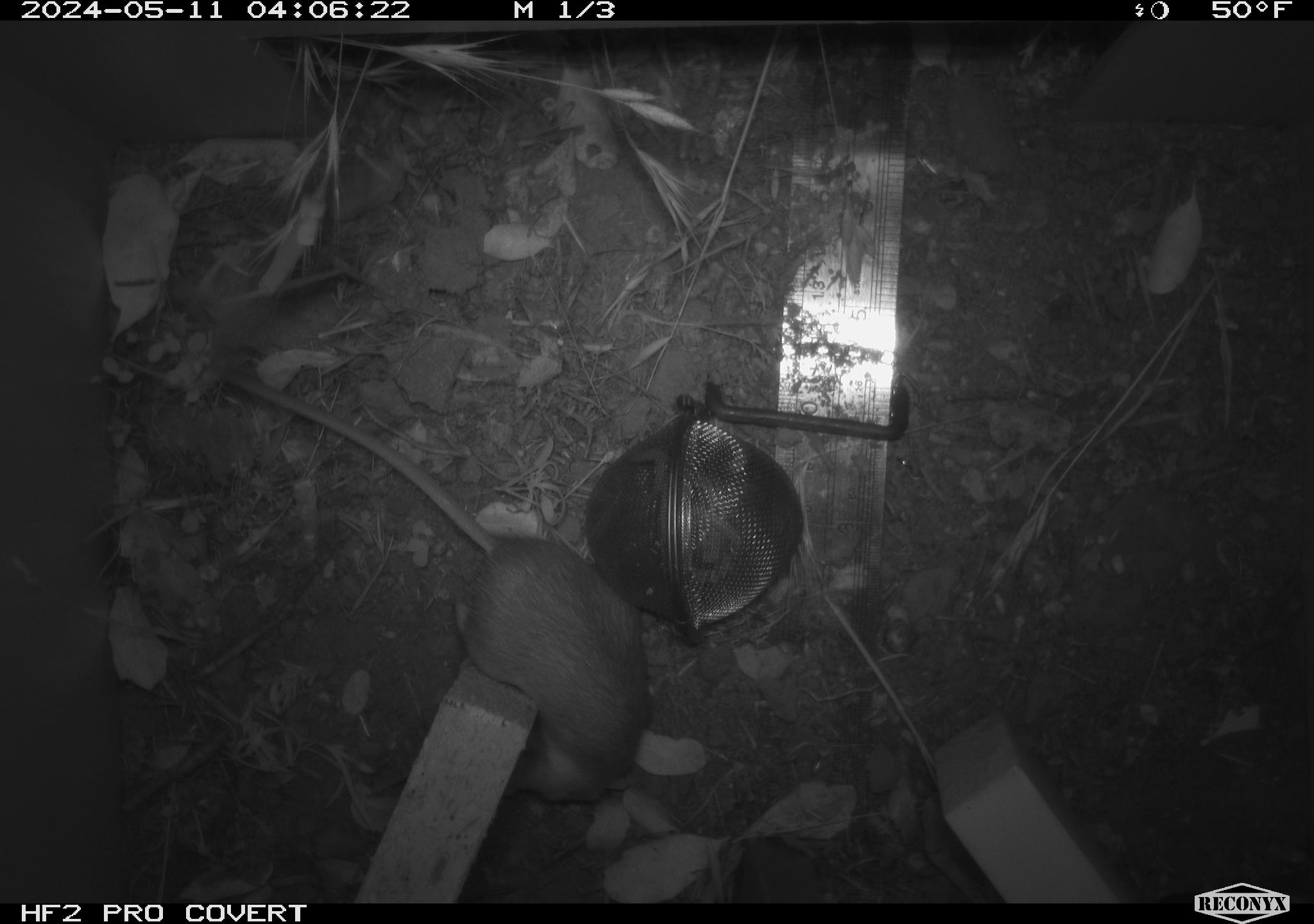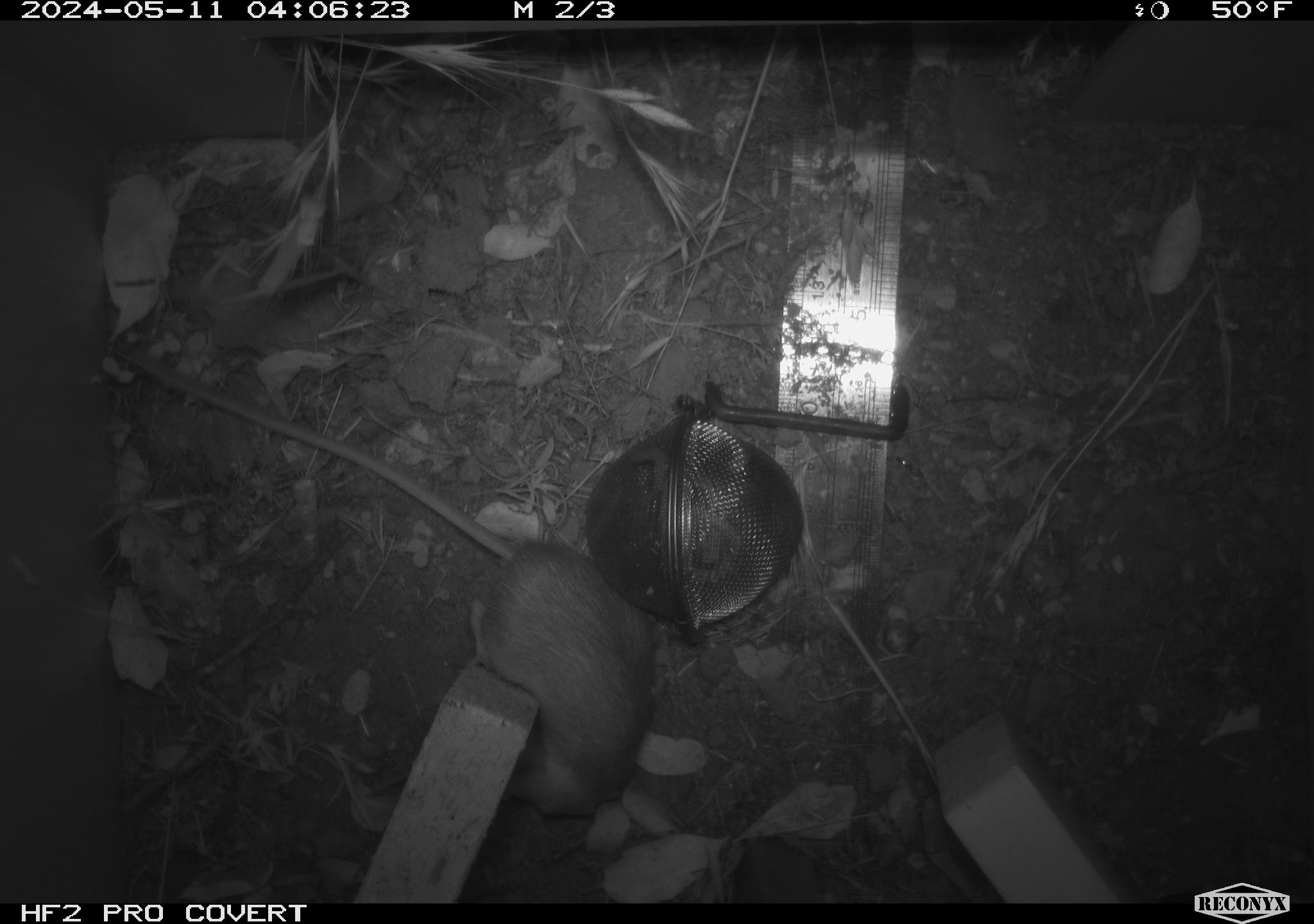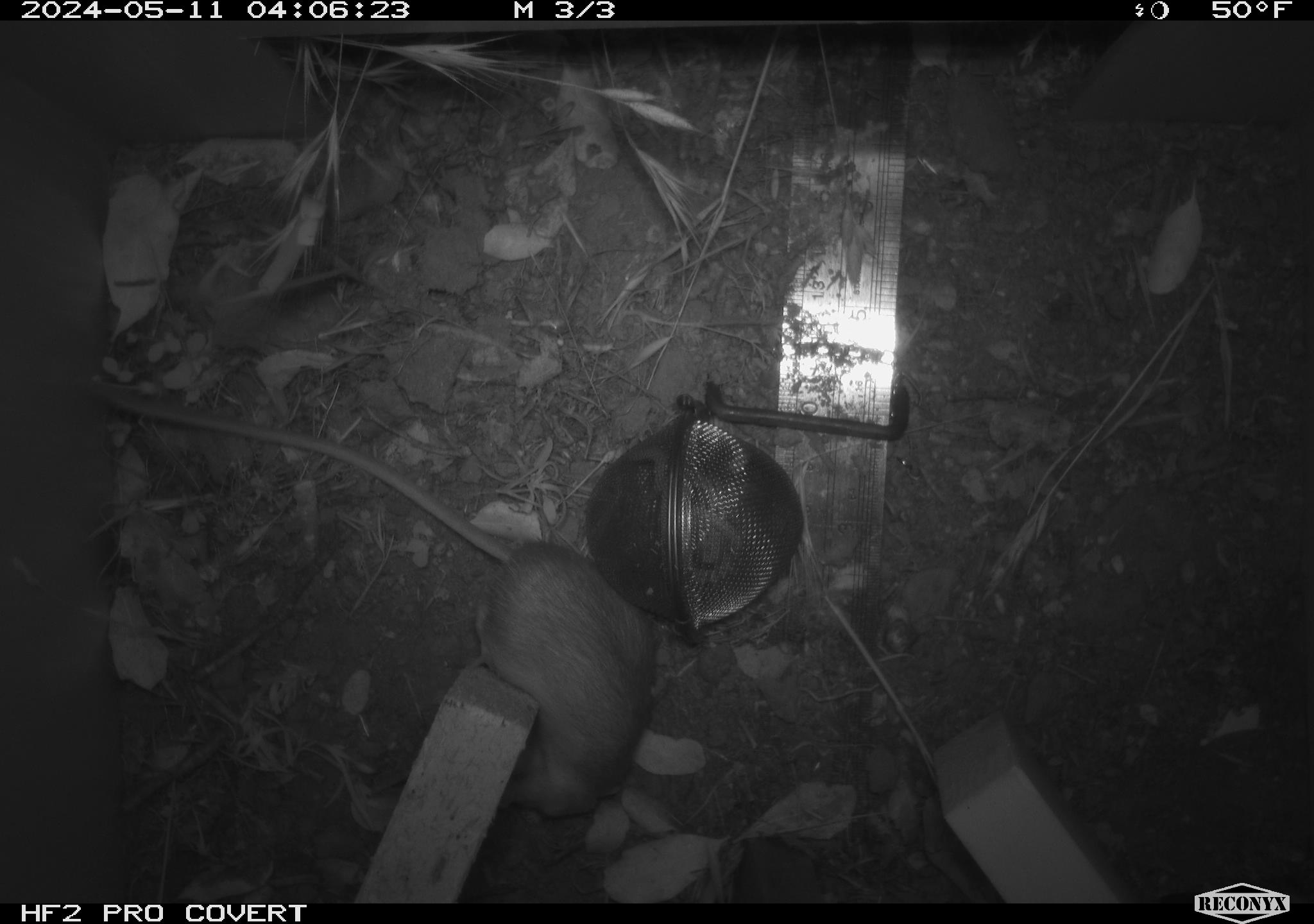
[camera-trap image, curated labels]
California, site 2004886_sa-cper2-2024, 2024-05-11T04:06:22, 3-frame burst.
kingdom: Animalia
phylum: Chordata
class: Mammalia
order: Rodentia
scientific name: Rodentia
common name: rodent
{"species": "rodent (Rodentia)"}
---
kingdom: Animalia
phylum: Chordata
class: Mammalia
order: Rodentia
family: Heteromyidae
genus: Dipodomys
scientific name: Dipodomys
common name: kangaroo rats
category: dipodomys species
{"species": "dipodomys species (kangaroo rats) (Dipodomys)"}